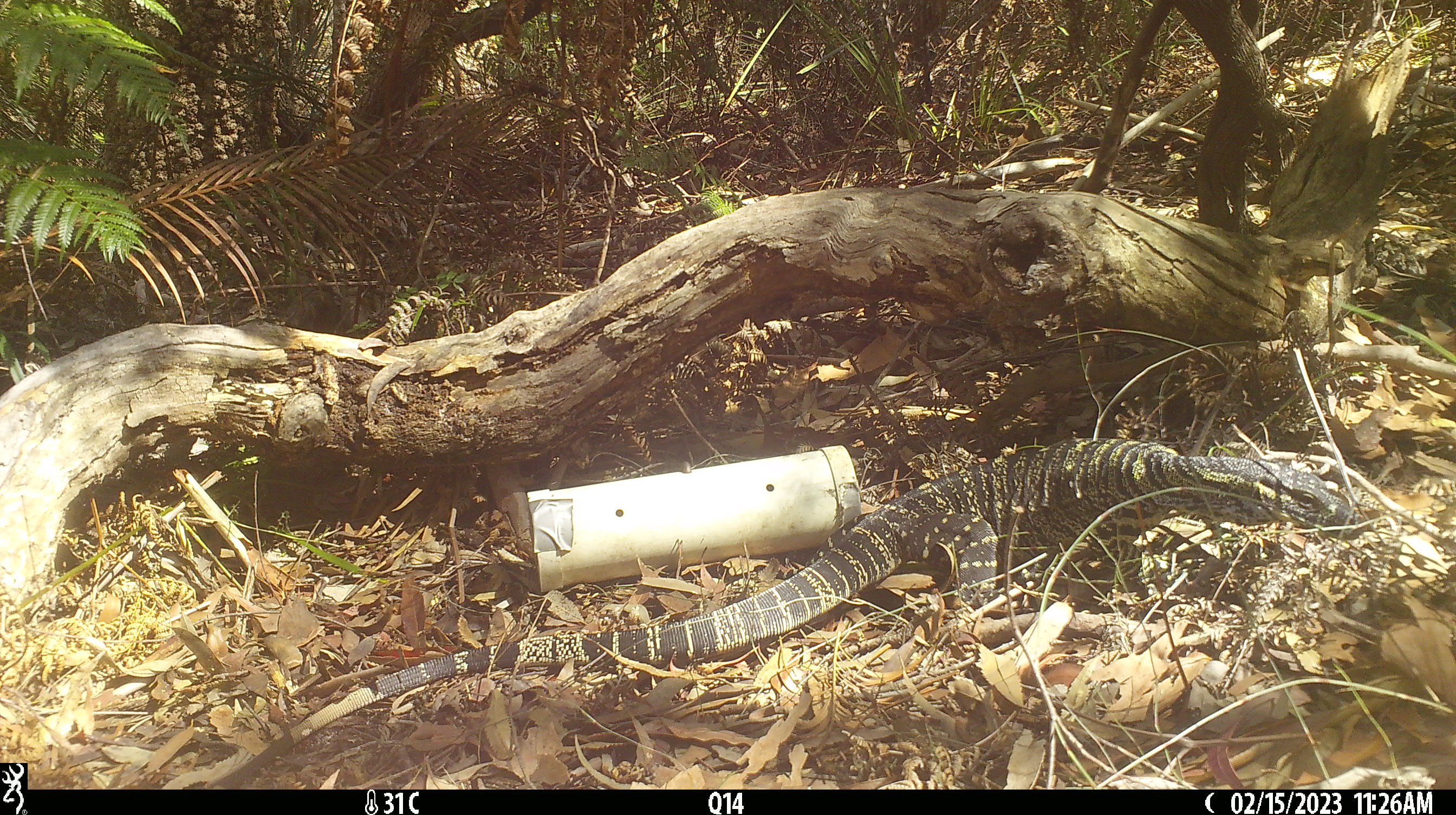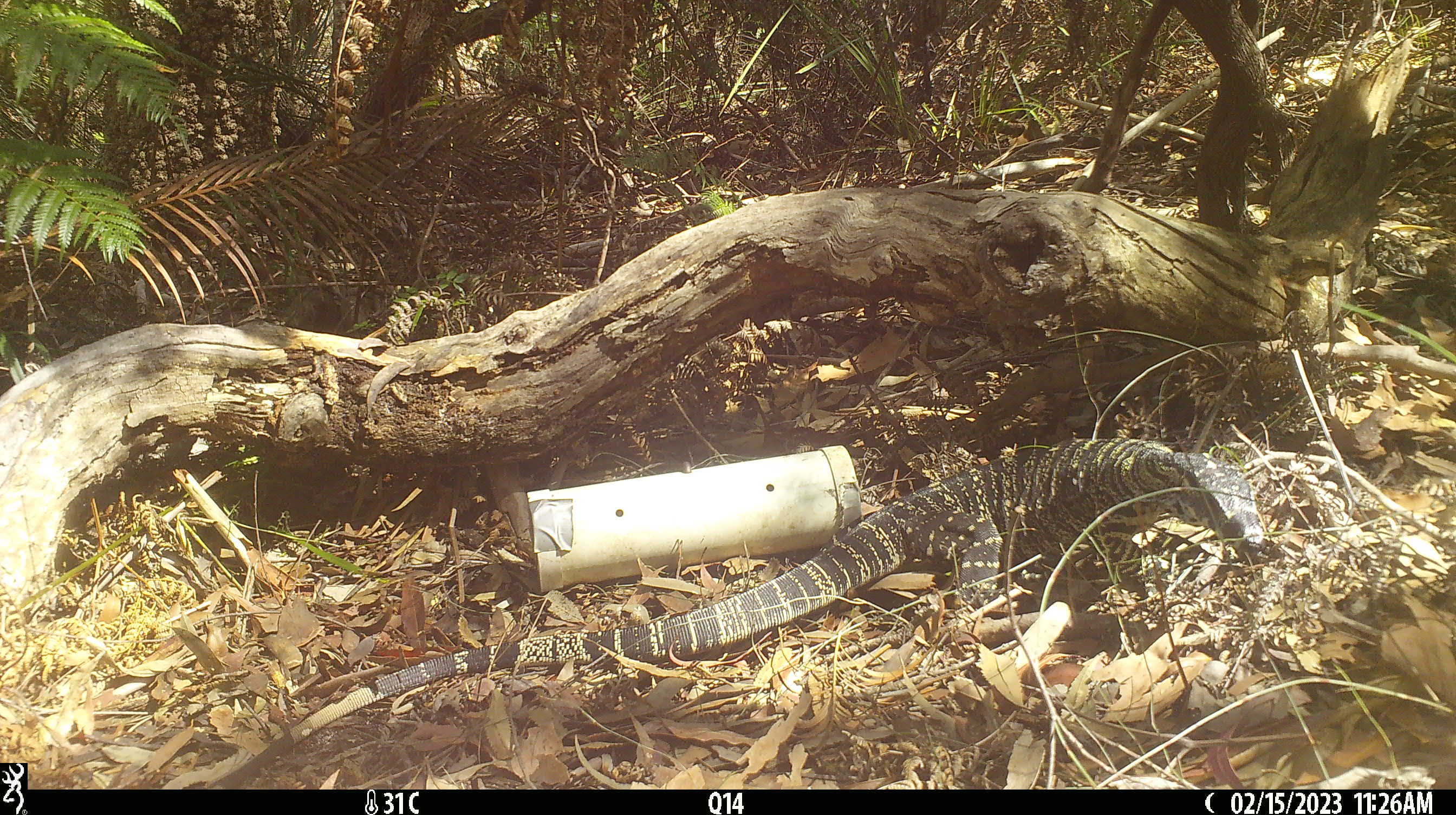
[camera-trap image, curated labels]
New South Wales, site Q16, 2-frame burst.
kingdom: Animalia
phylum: Chordata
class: Reptilia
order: Squamata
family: Varanidae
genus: Varanus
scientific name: Varanus varius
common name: lace monitor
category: goanna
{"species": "goanna (lace monitor) (Varanus varius)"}